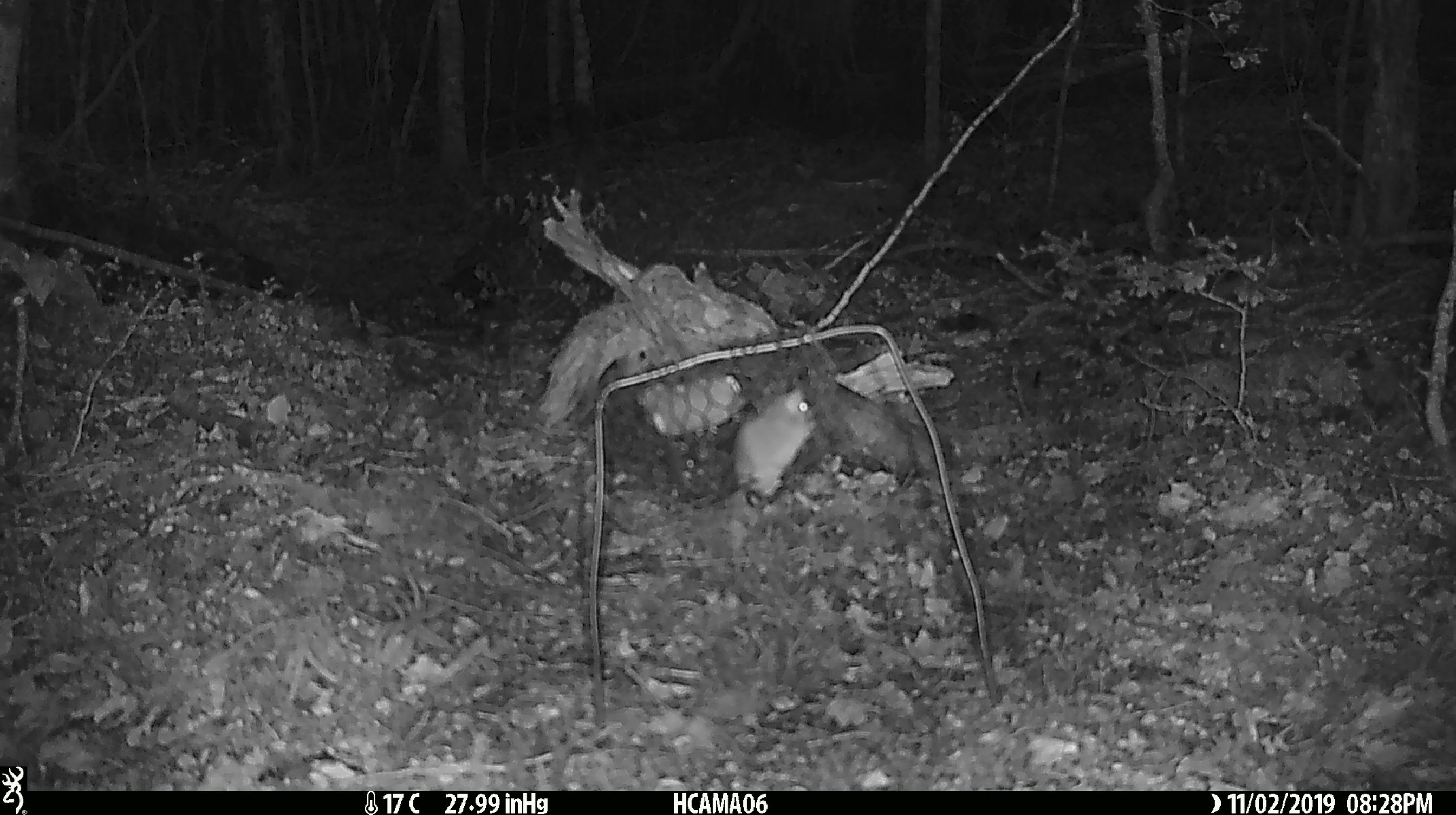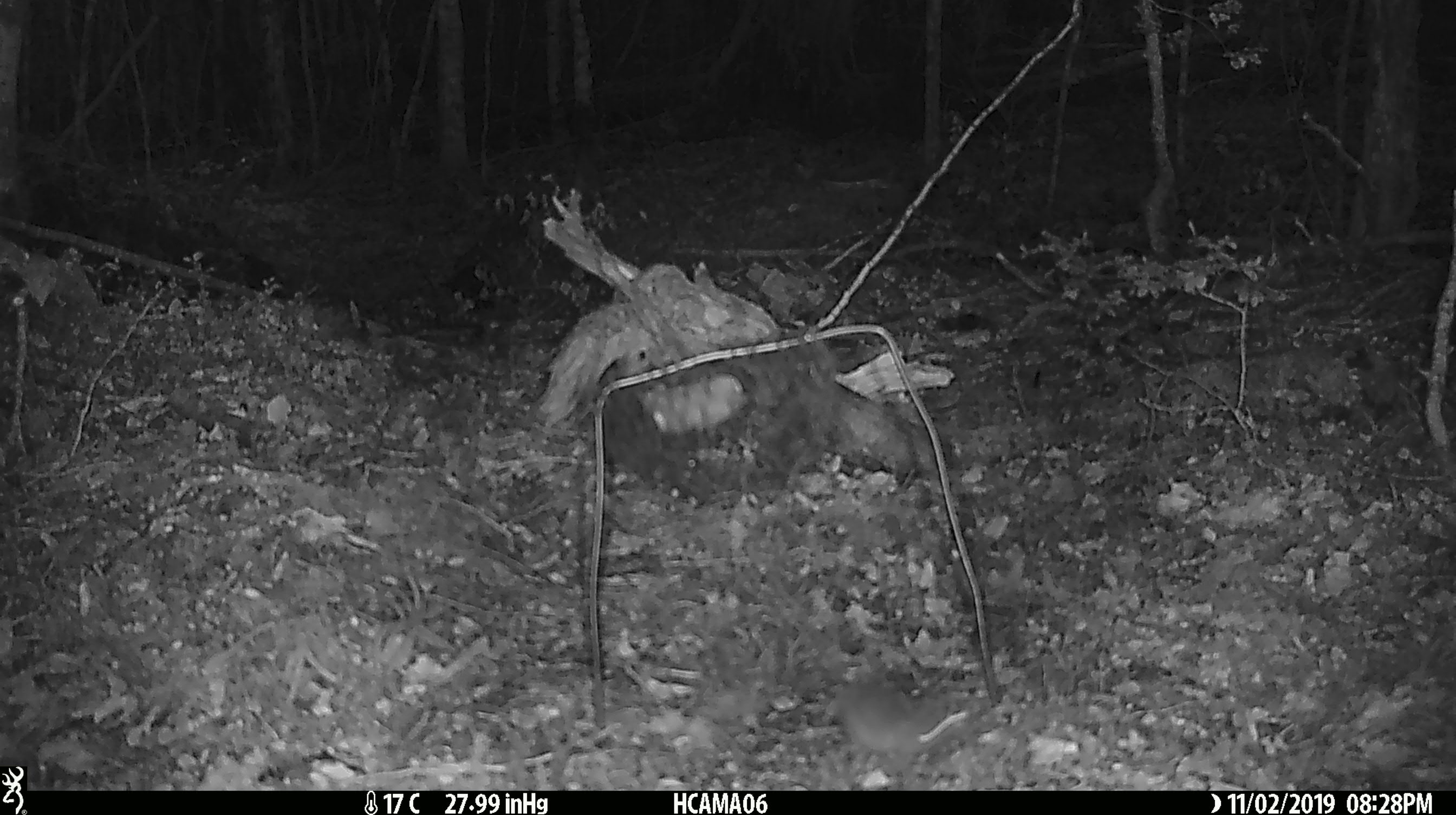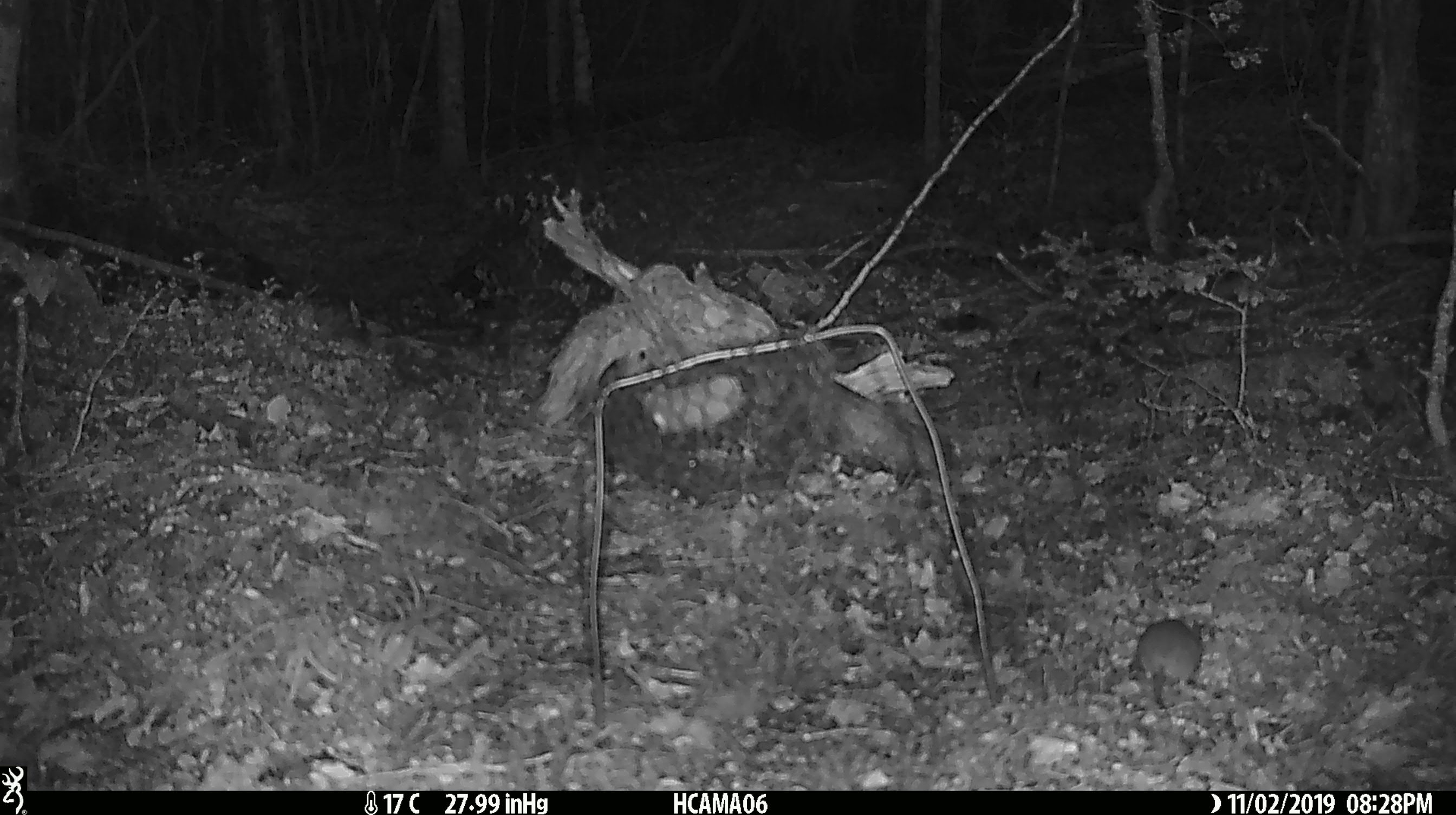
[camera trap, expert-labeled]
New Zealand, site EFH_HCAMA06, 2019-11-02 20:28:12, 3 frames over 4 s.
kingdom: Animalia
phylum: Chordata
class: Mammalia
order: Rodentia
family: Muridae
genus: Mus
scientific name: Mus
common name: mouse